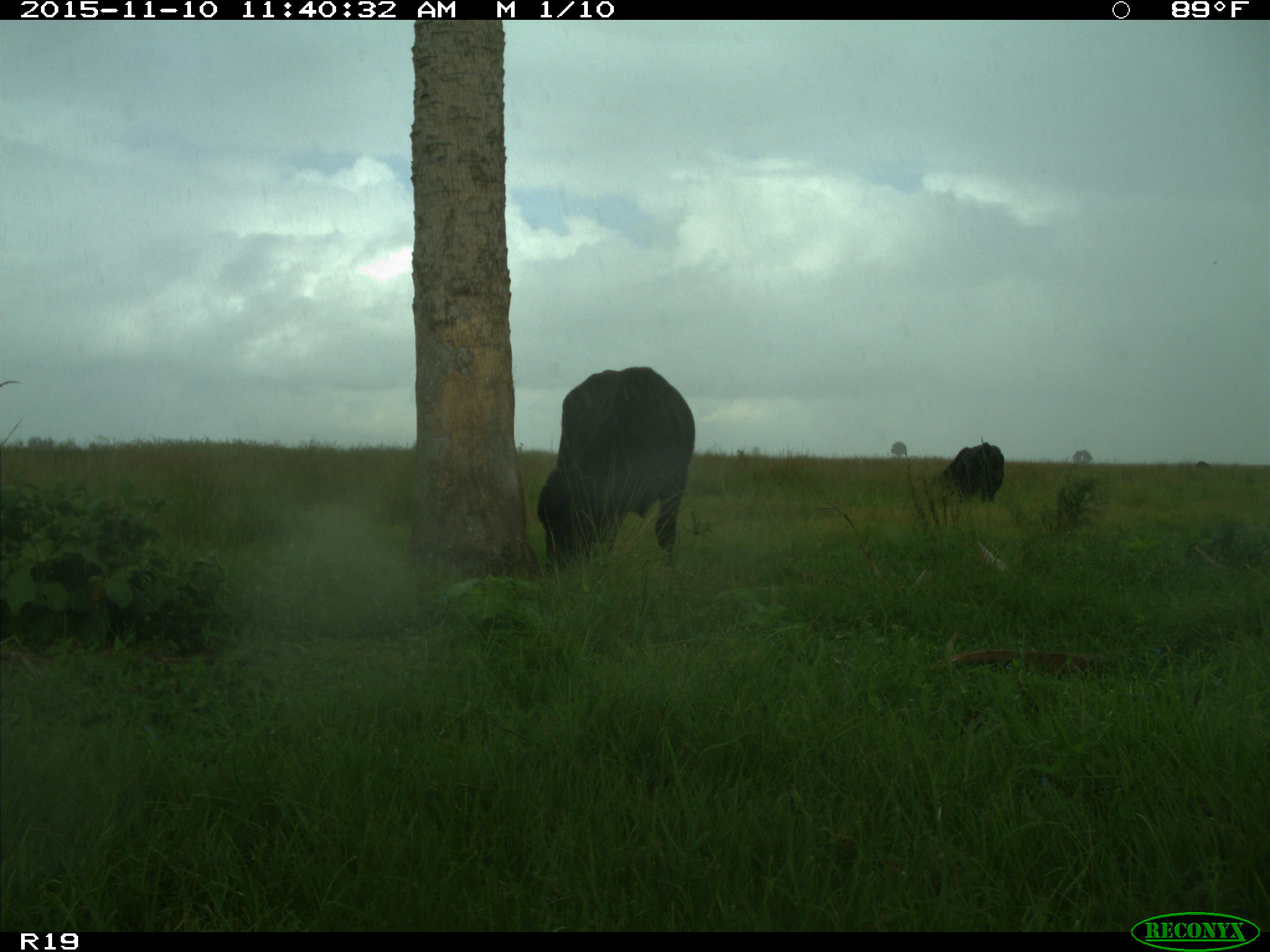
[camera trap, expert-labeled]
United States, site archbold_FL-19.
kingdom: Animalia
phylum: Chordata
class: Mammalia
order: Artiodactyla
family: Bovidae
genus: Bos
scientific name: Bos taurus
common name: domestic cow